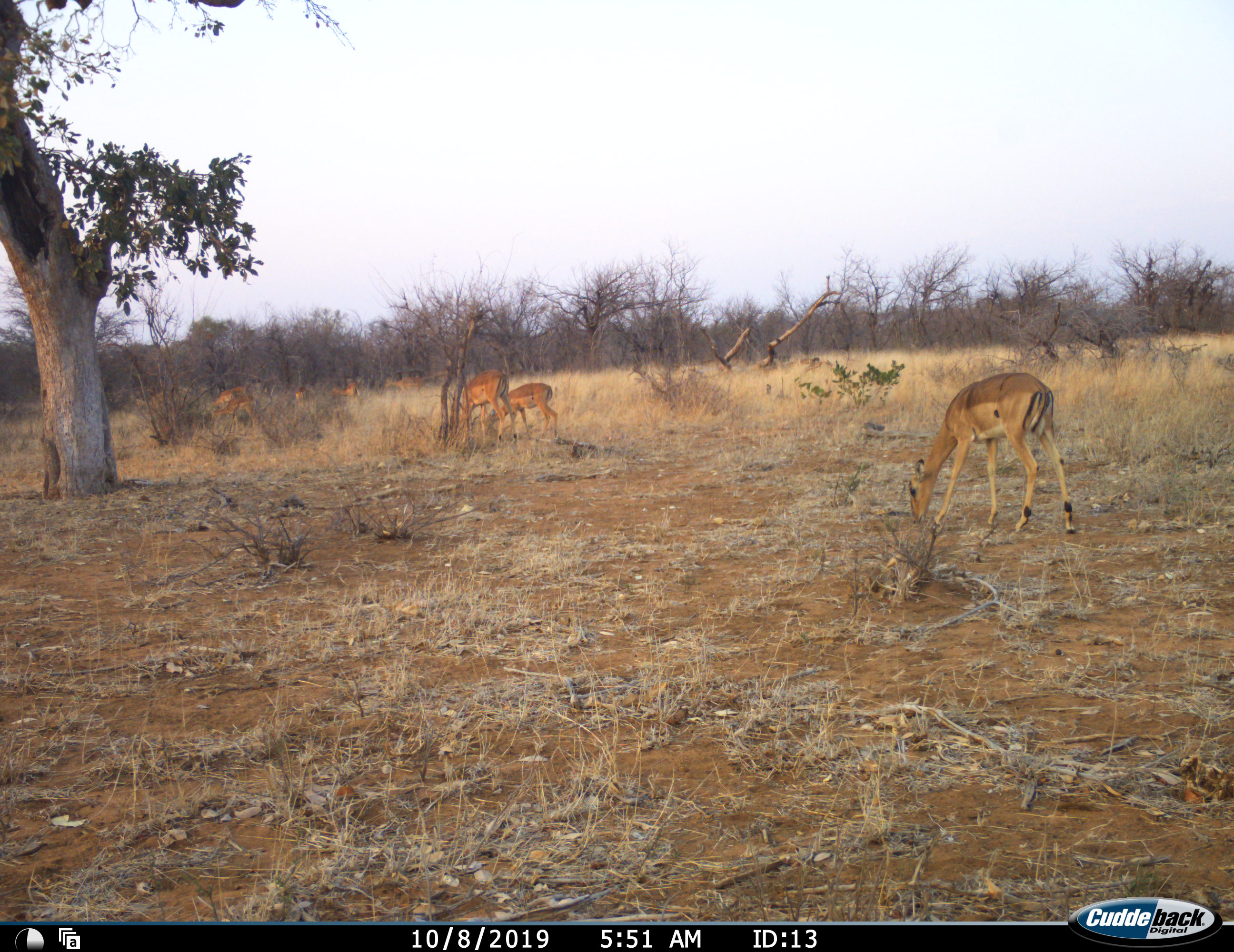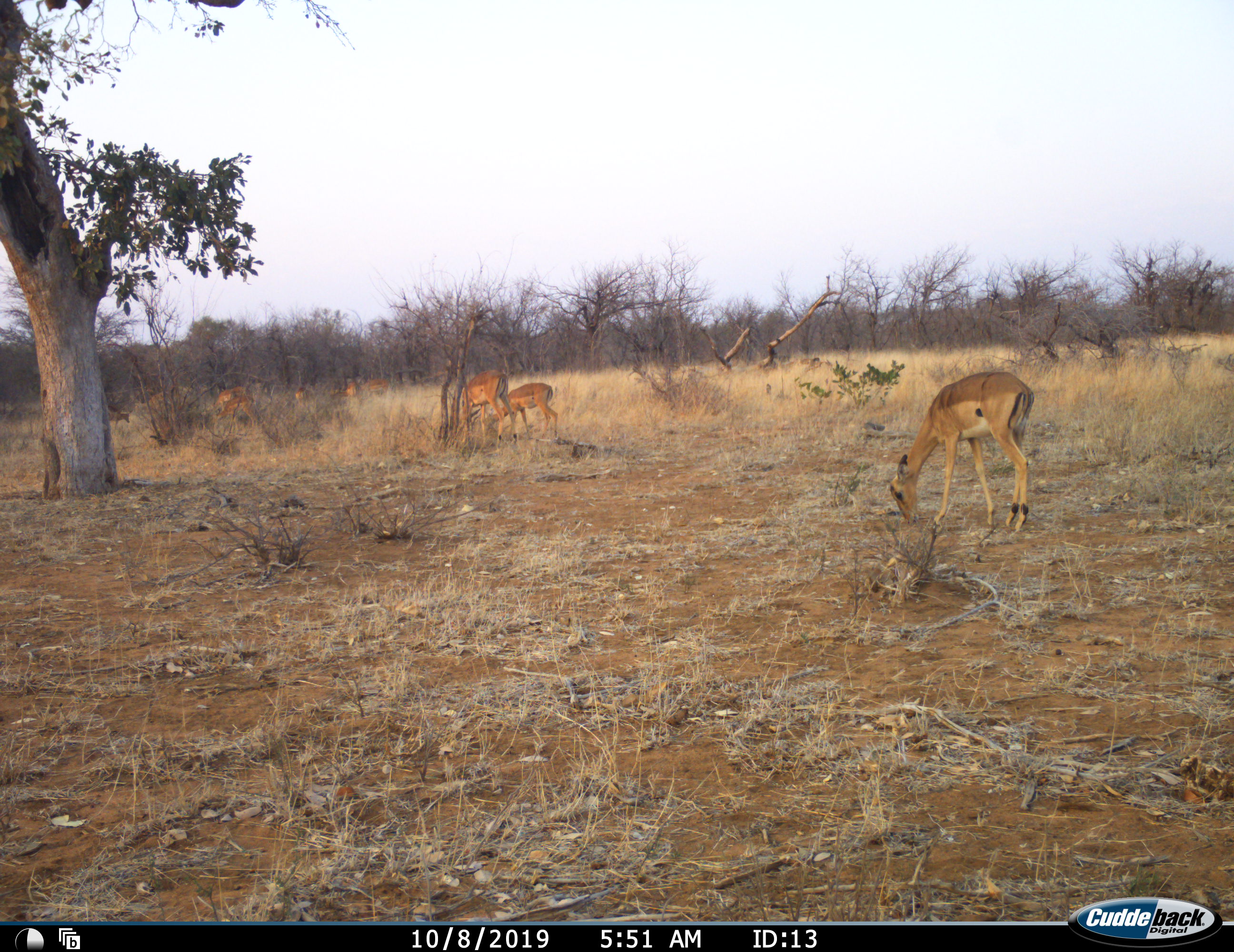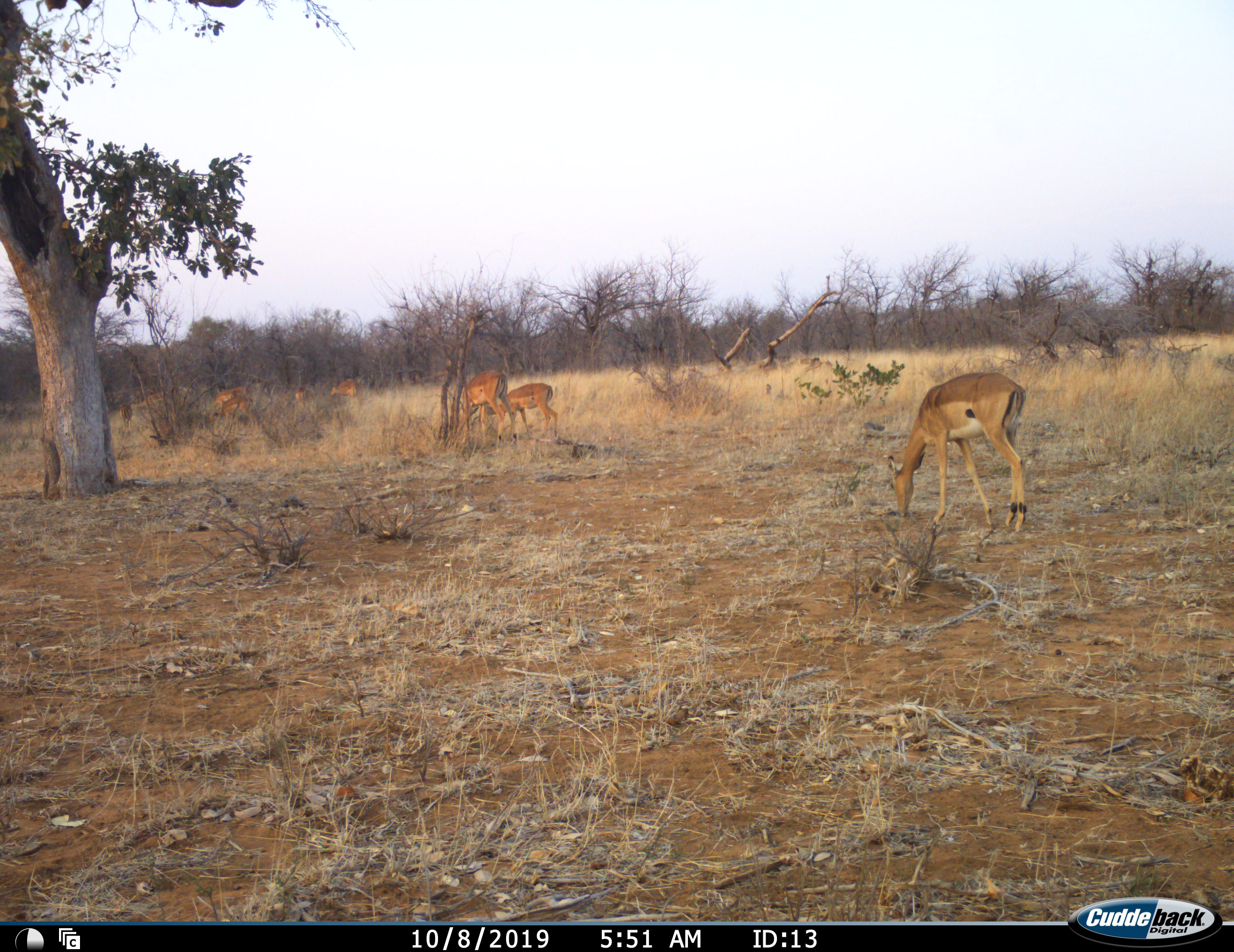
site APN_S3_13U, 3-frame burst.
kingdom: Animalia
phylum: Chordata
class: Mammalia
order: Artiodactyla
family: Bovidae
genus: Aepyceros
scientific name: Aepyceros melampus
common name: impala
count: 11-50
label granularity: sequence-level